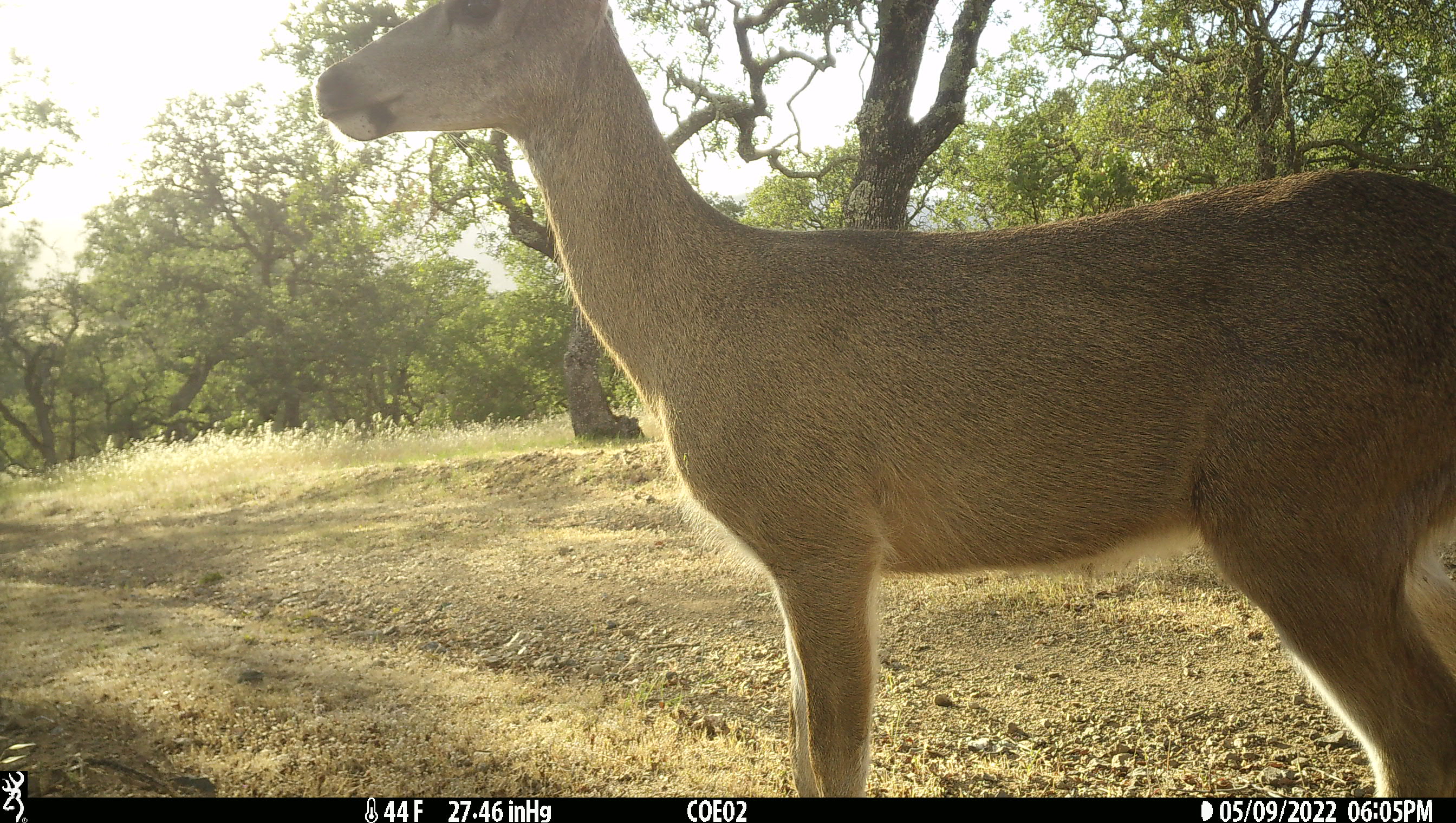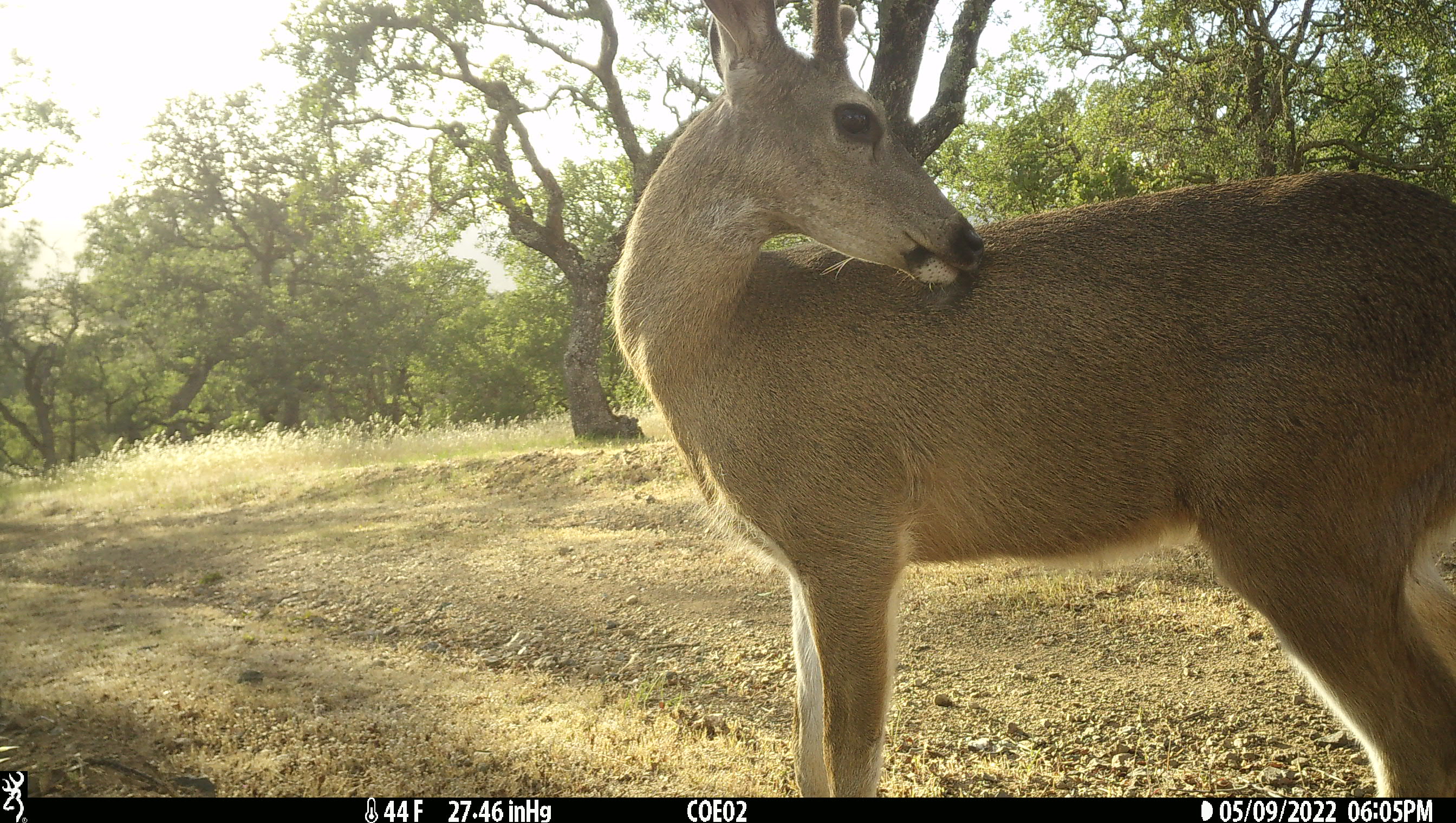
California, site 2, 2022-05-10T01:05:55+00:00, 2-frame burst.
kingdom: Animalia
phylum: Chordata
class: Mammalia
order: Artiodactyla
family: Cervidae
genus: Odocoileus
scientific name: Odocoileus hemionus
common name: mule deer